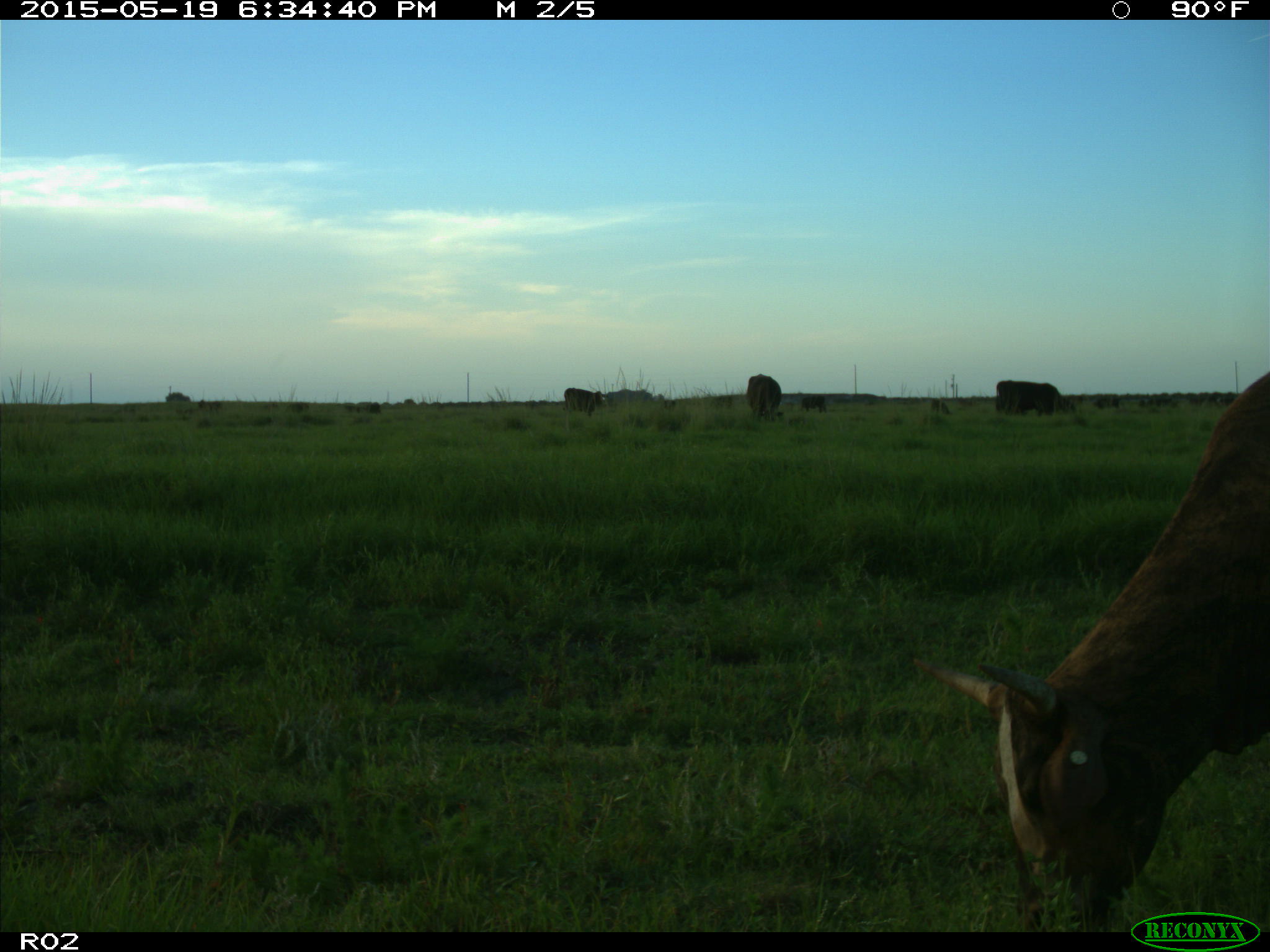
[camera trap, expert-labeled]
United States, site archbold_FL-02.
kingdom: Animalia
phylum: Chordata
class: Mammalia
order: Artiodactyla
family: Bovidae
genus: Bos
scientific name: Bos taurus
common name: domestic cow